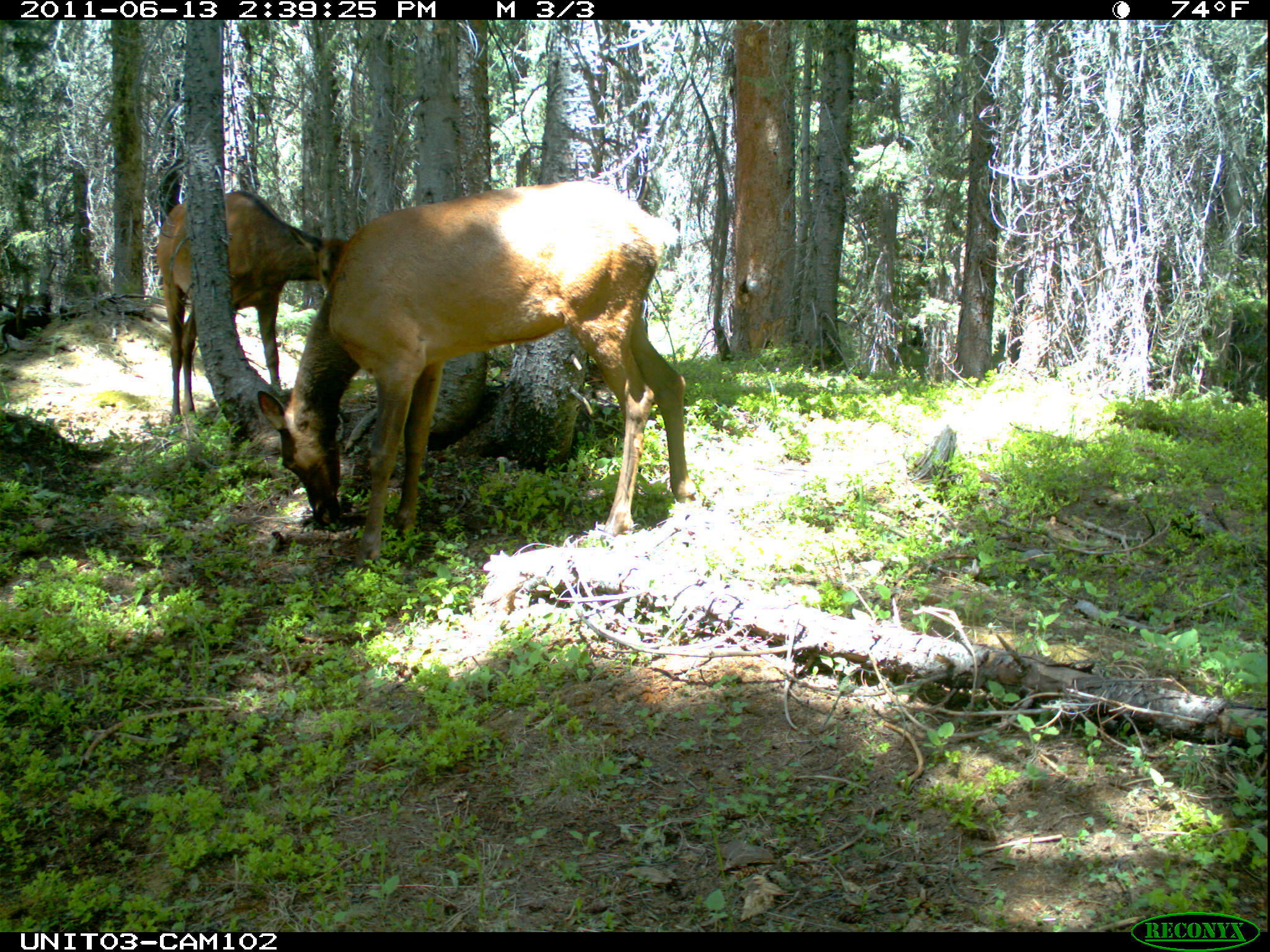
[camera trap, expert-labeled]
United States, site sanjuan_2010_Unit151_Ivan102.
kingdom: Animalia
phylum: Chordata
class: Mammalia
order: Artiodactyla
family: Cervidae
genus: Cervus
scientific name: Cervus elaphus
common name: red deer